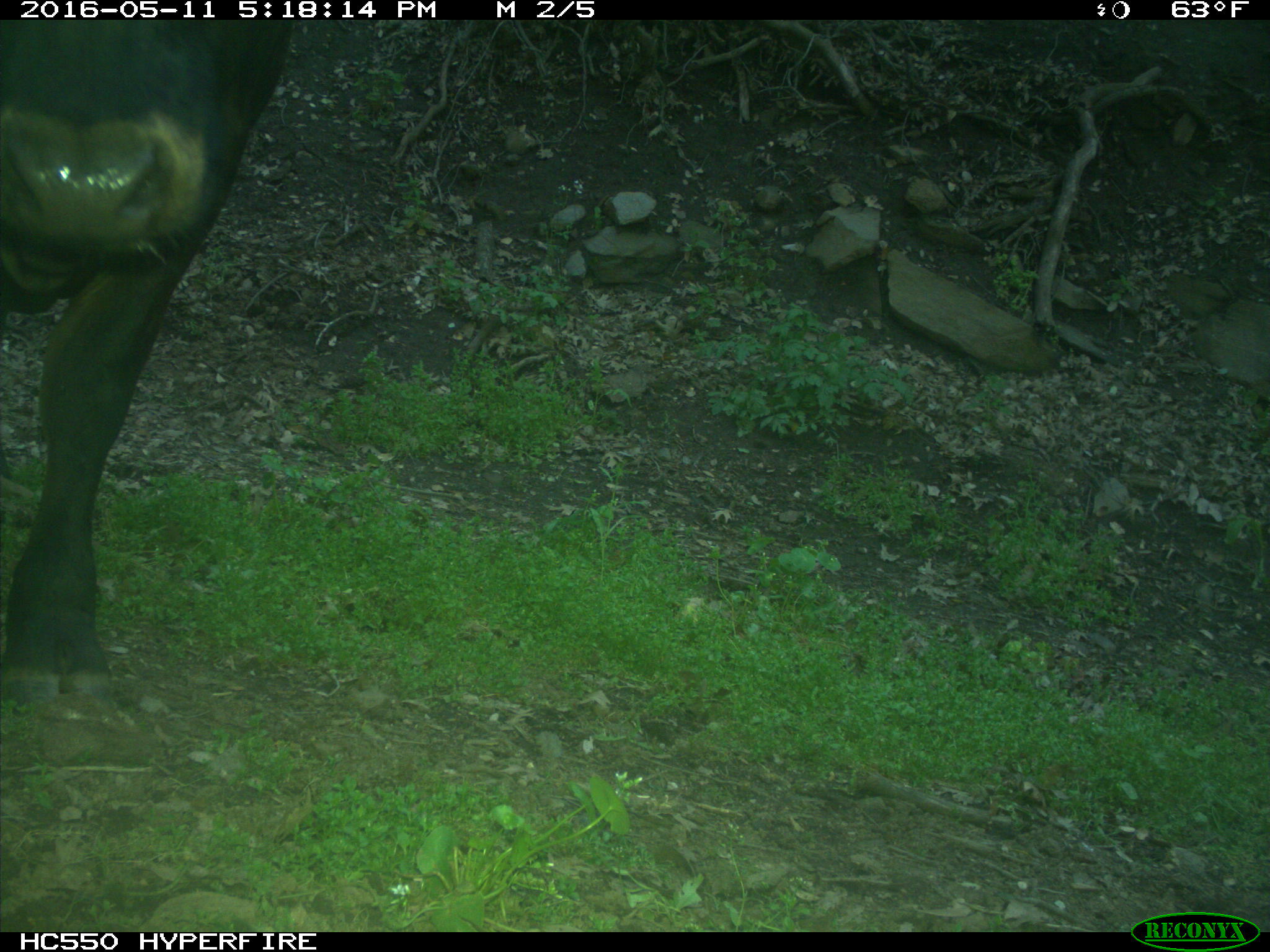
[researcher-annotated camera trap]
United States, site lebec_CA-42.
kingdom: Animalia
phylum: Chordata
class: Mammalia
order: Artiodactyla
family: Bovidae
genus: Bos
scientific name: Bos taurus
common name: domestic cow